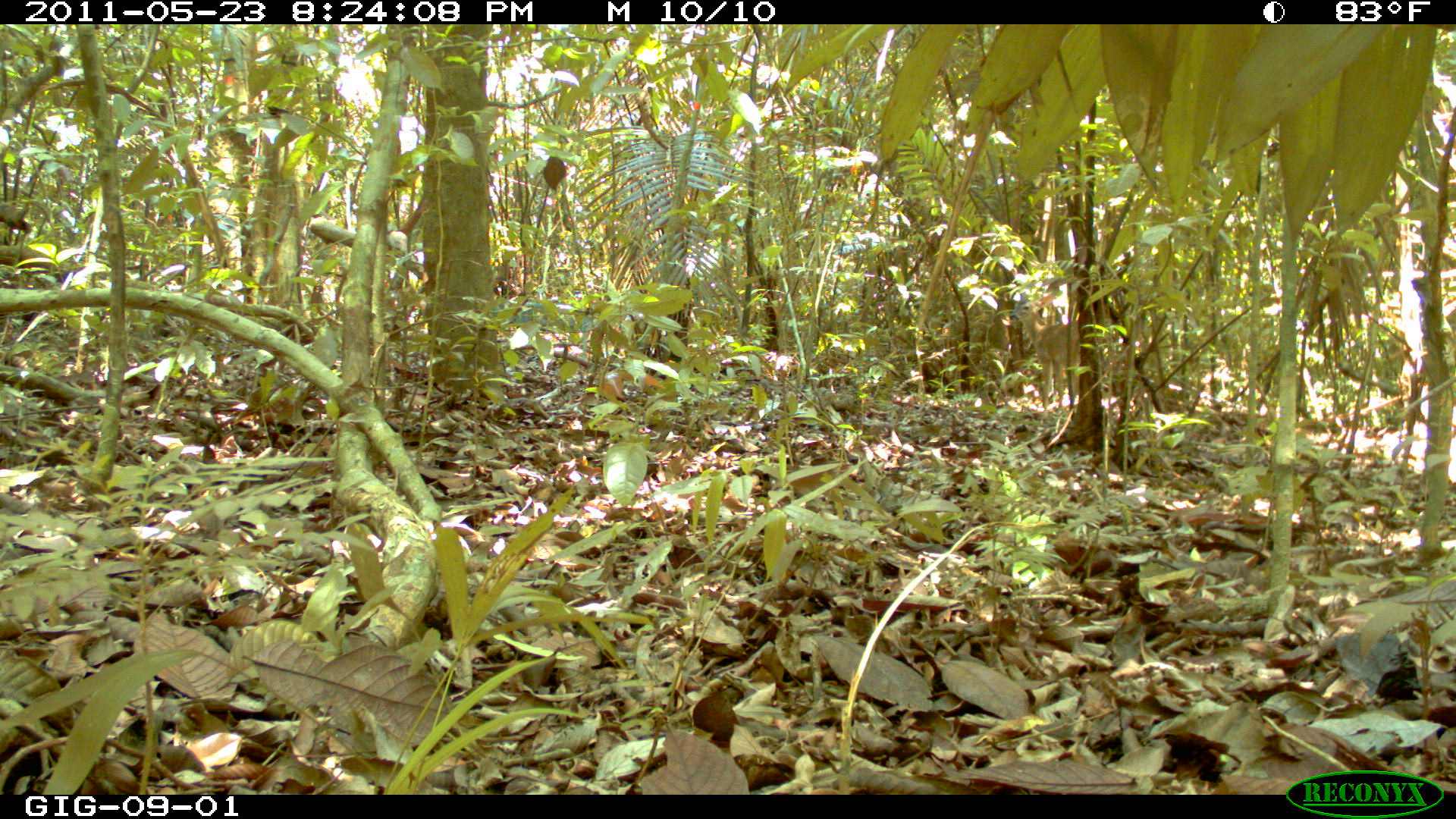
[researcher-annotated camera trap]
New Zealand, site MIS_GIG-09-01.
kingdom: Animalia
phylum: Chordata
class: Mammalia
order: Artiodactyla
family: Cervidae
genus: Odocoileus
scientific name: Odocoileus virginianus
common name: white-tailed deer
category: white tailed deer